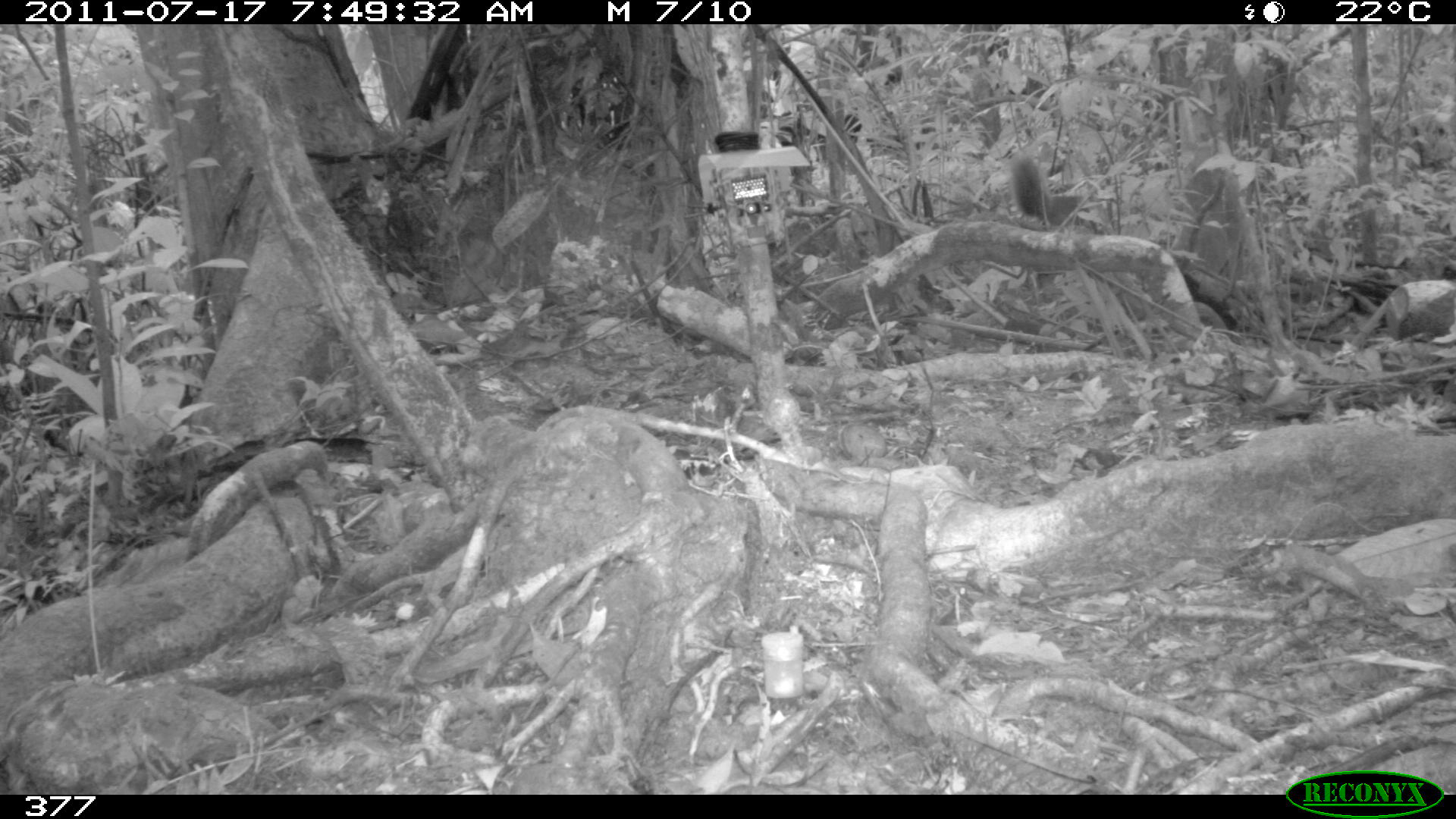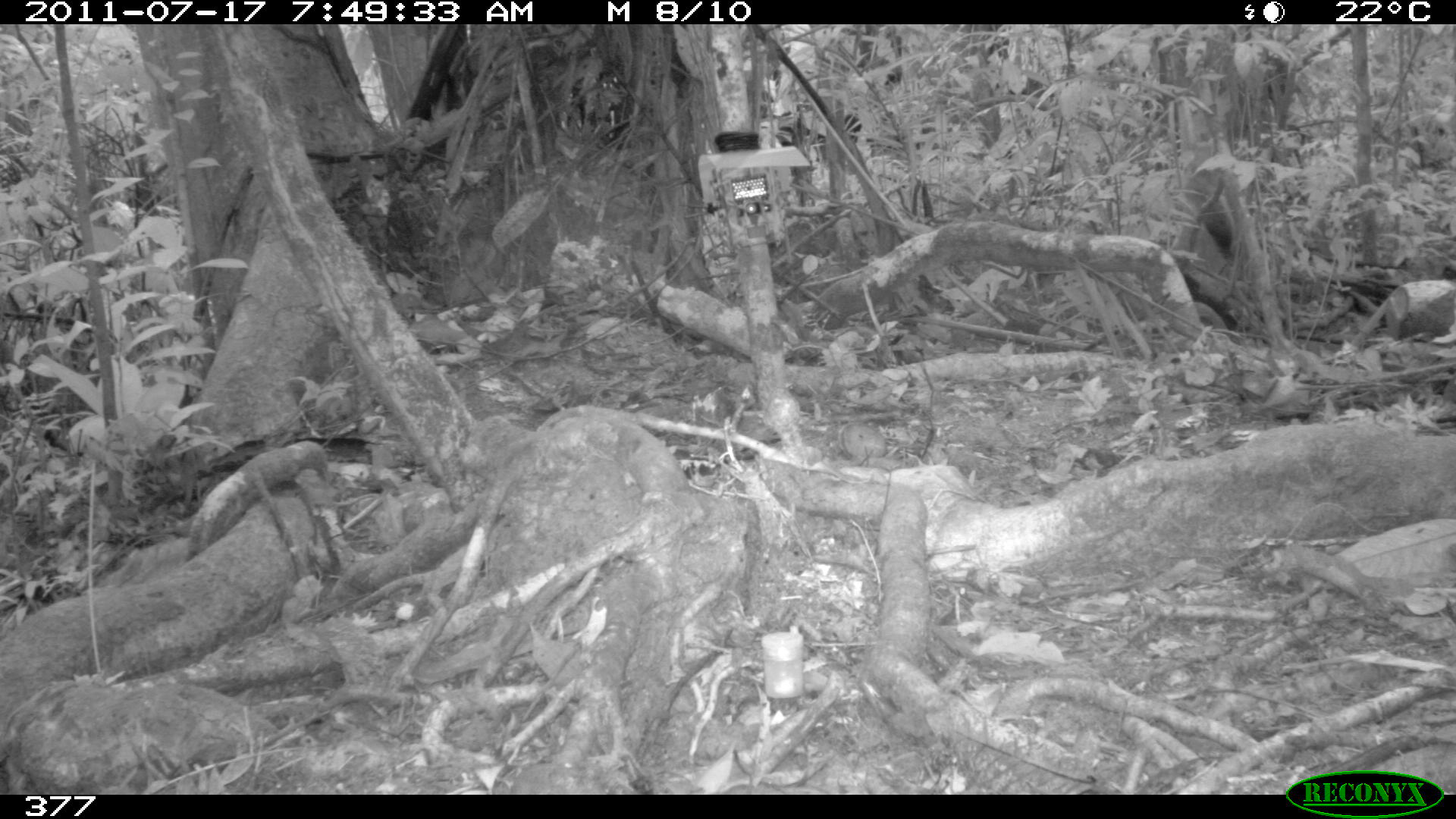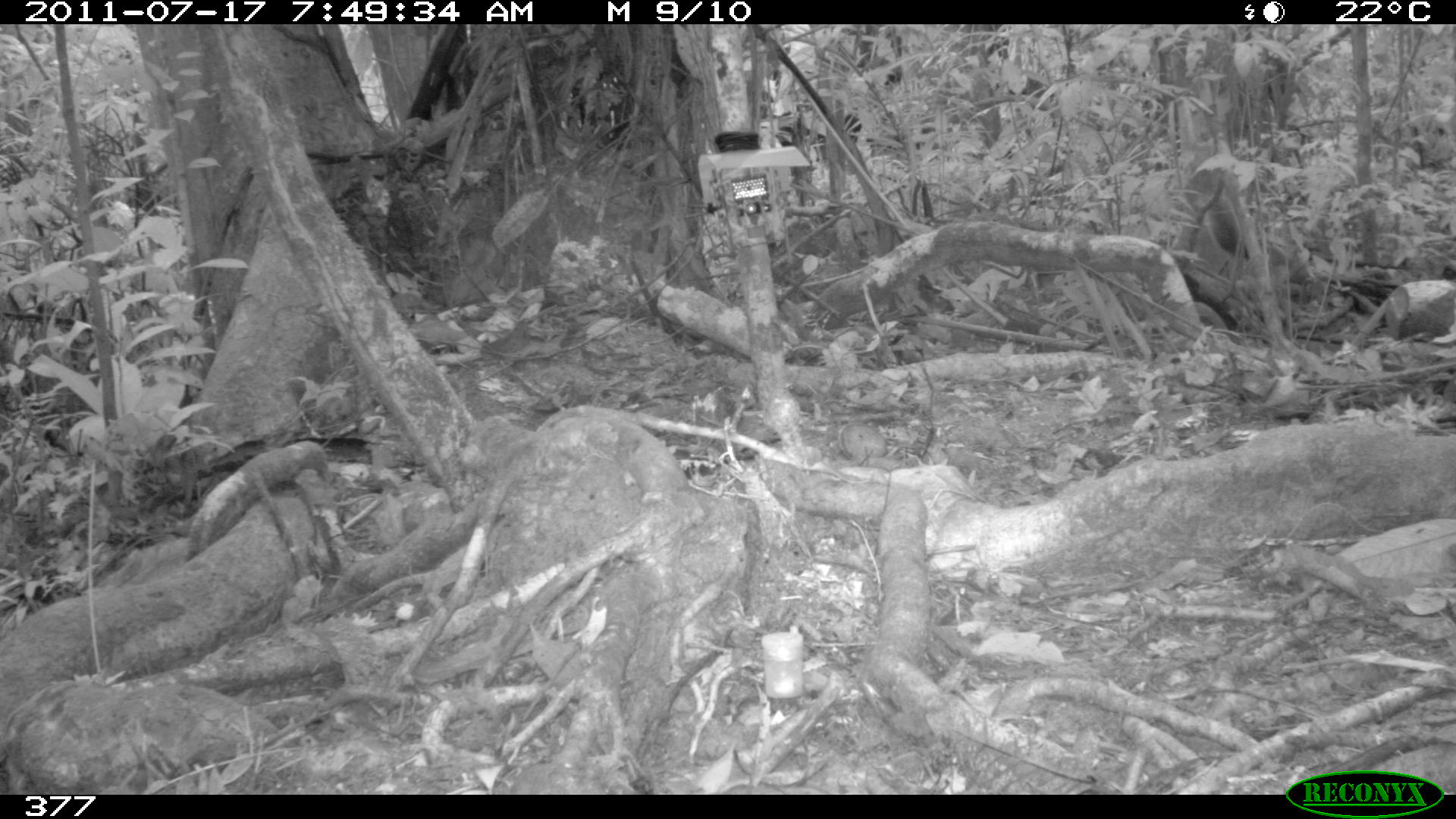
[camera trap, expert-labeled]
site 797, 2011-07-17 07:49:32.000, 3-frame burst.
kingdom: Animalia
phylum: Chordata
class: Mammalia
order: Rodentia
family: Sciuridae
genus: Sciurus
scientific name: Sciurus spadiceus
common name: southern amazon red squirrel